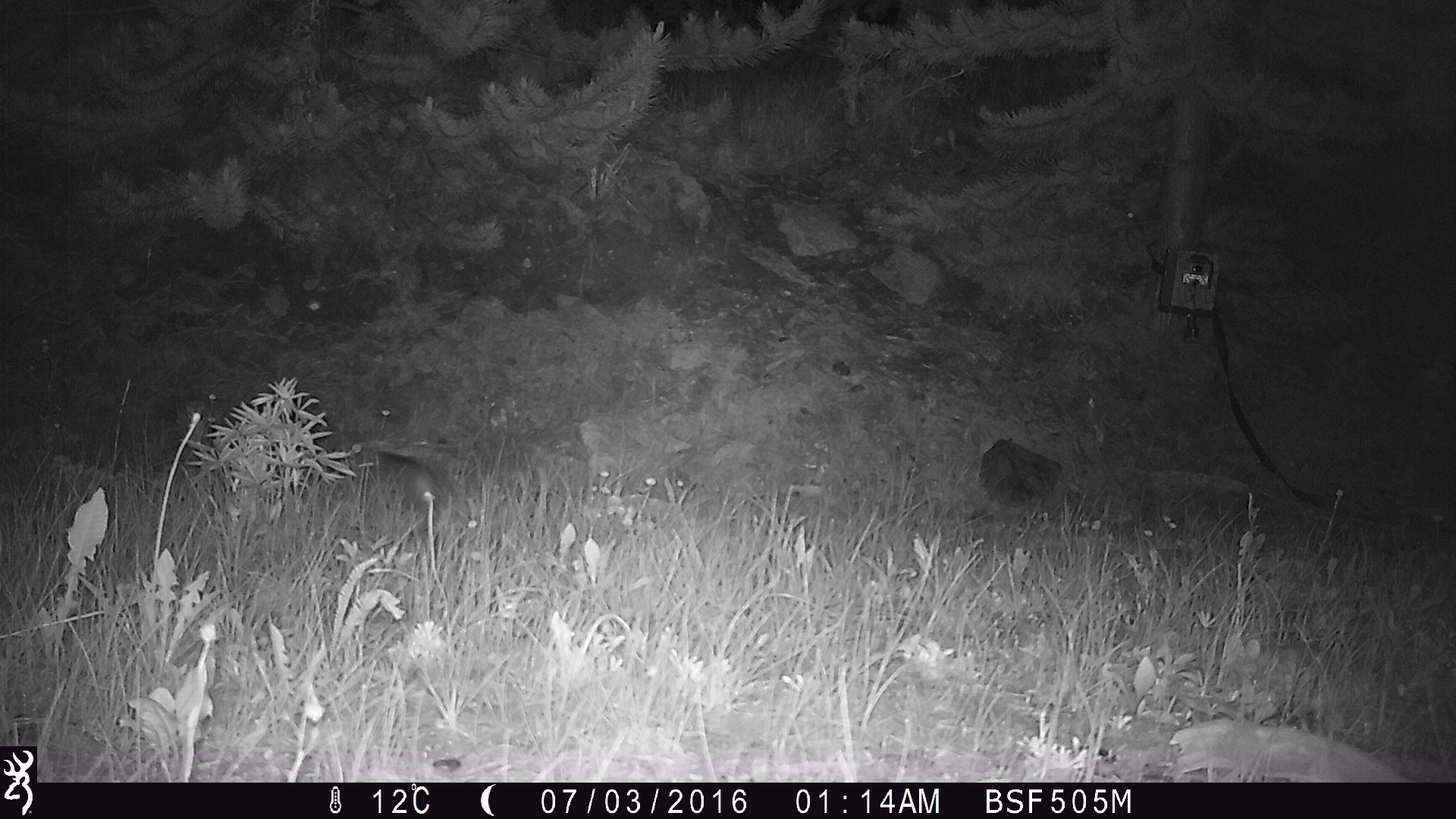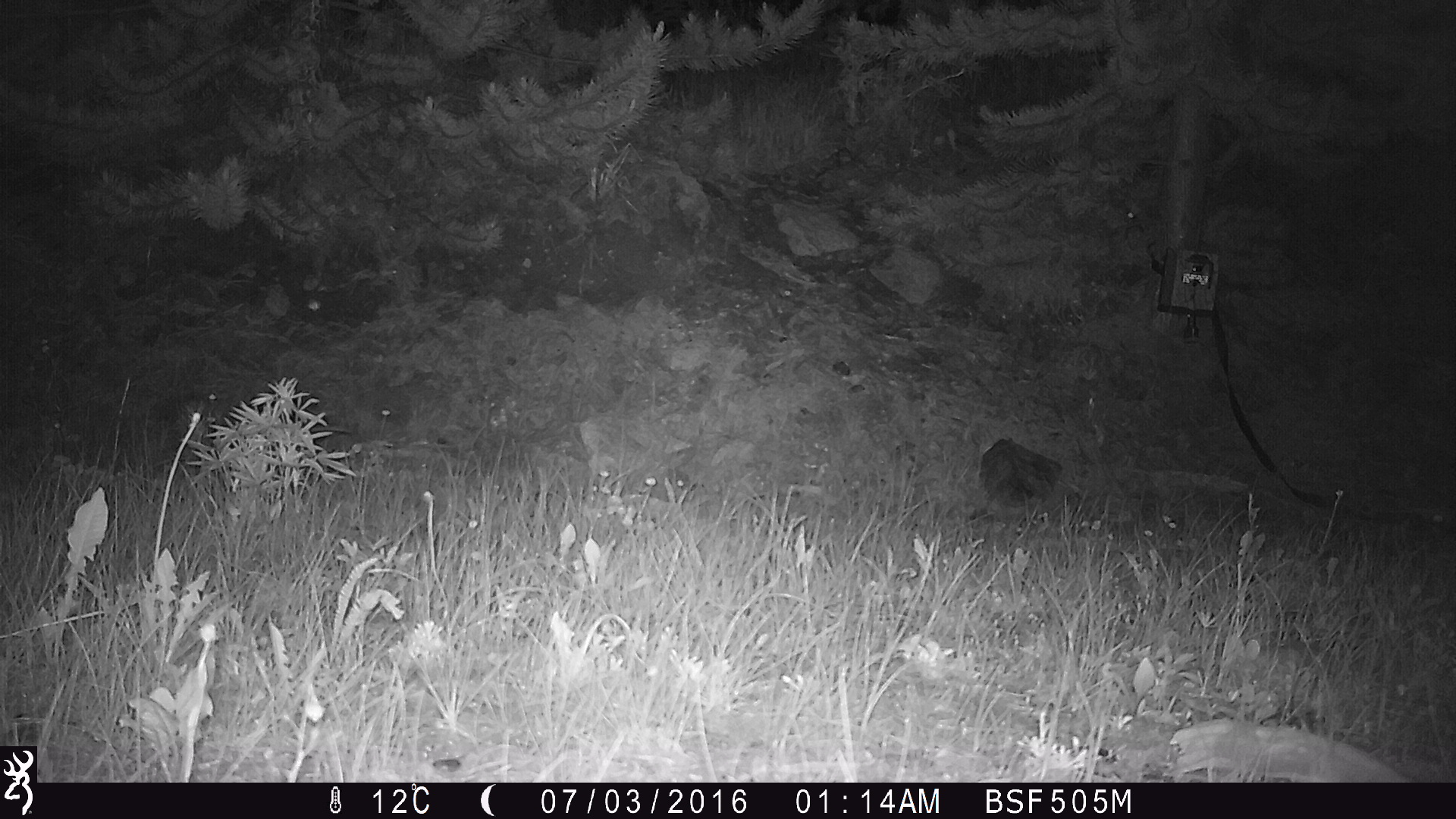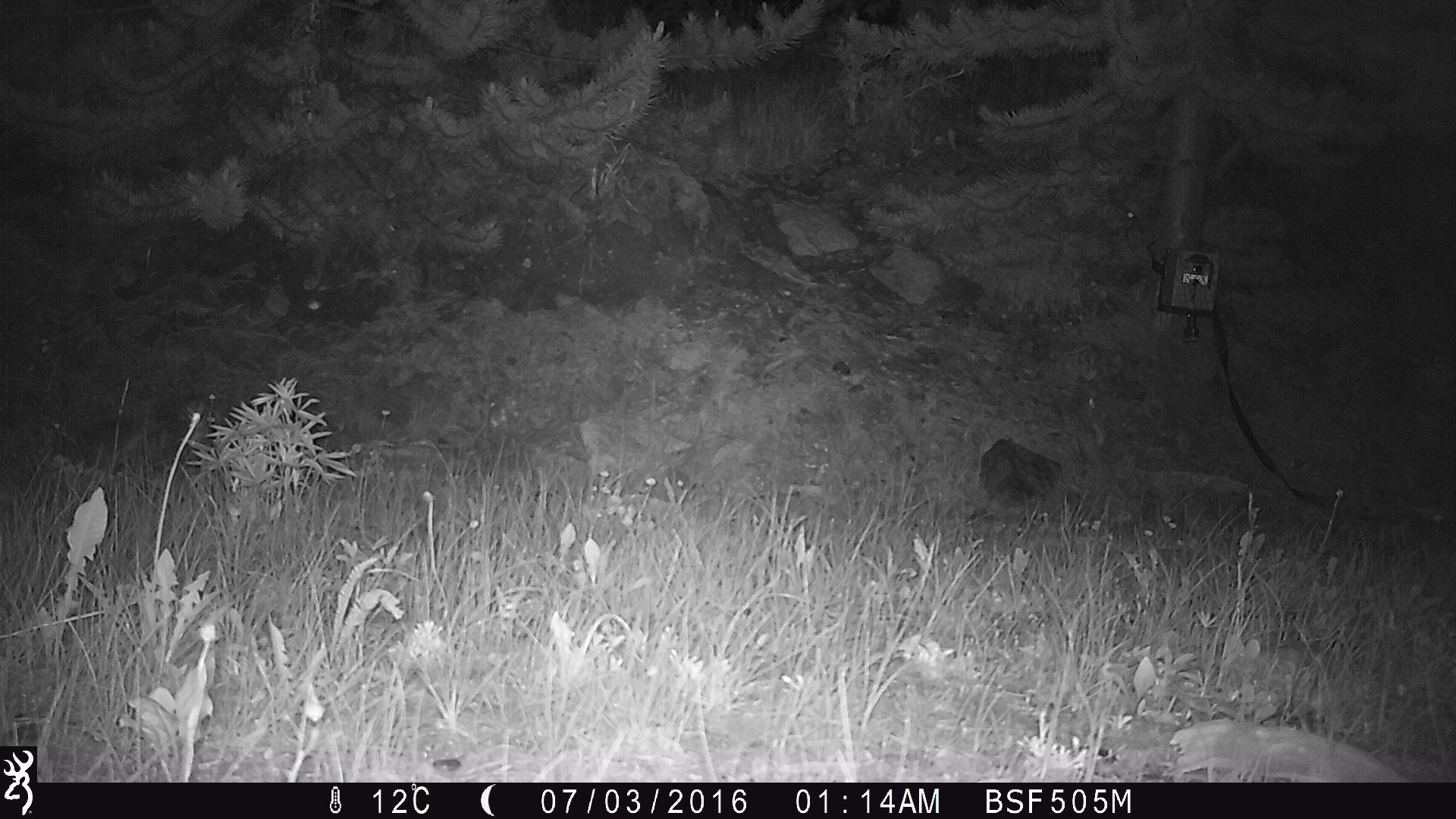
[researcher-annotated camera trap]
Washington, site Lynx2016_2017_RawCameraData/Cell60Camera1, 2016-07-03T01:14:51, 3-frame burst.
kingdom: Animalia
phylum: Chordata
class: Mammalia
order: Lagomorpha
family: Leporidae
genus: Lepus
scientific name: Lepus americanus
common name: snowshoe hare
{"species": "Lepus americanus (snowshoe hare)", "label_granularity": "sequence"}